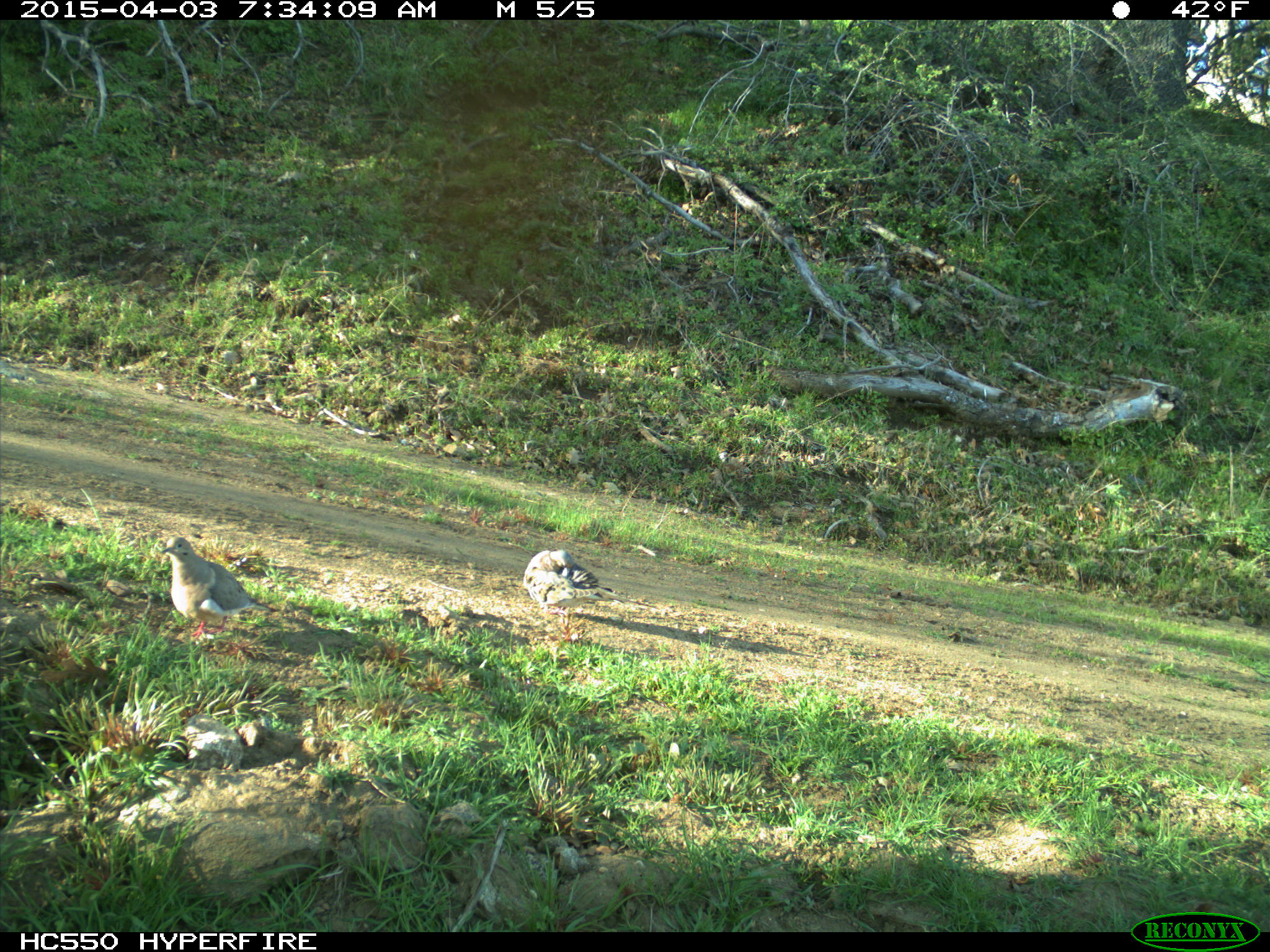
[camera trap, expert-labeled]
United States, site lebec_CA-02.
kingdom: Animalia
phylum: Chordata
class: Aves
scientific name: Aves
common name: birds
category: unidentified bird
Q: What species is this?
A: Unidentified bird (birds) (Aves).